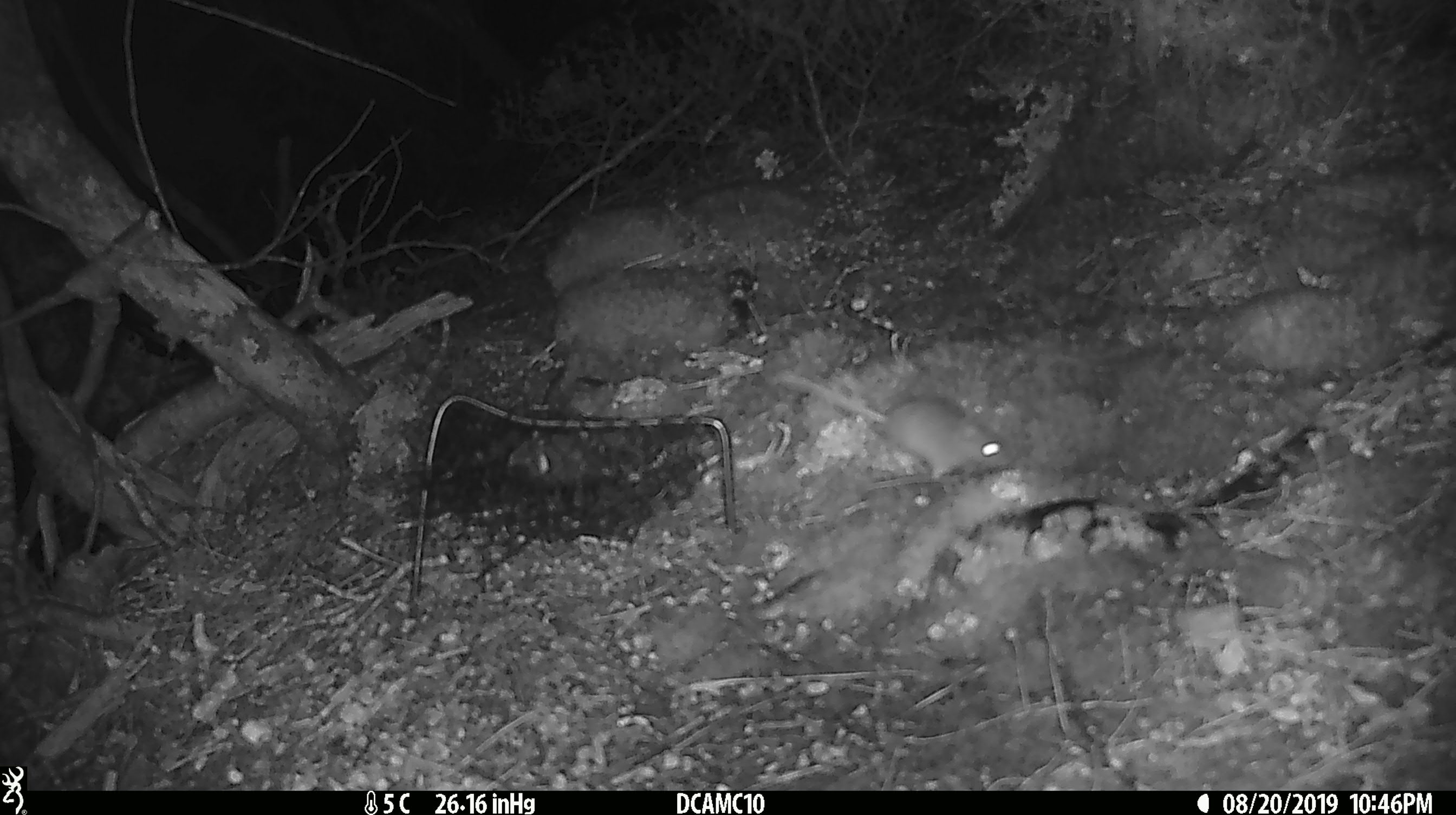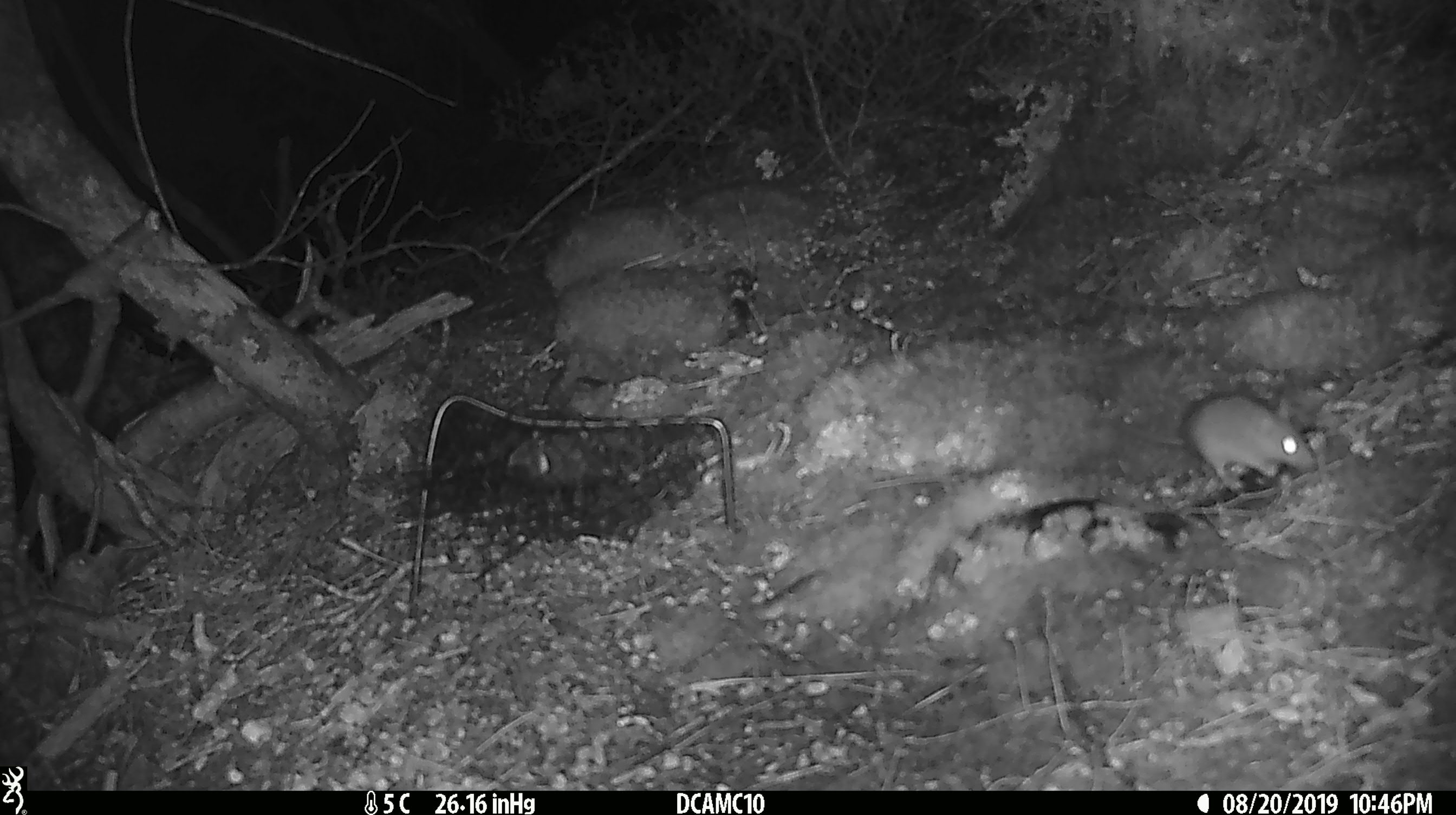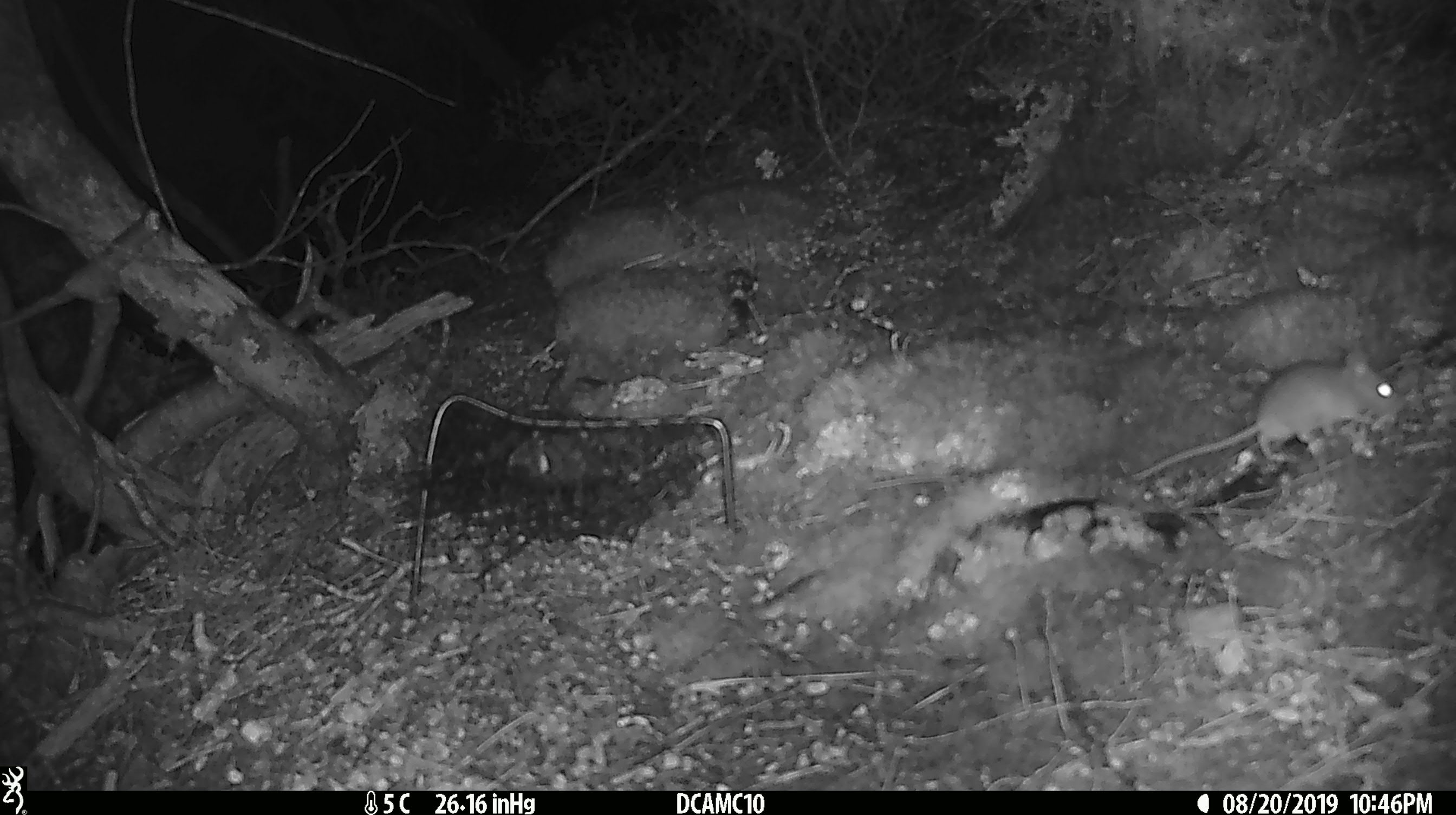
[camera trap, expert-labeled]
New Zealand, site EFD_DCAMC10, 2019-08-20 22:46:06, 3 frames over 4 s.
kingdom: Animalia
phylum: Chordata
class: Mammalia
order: Rodentia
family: Muridae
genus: Mus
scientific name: Mus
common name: mouse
Mouse (Mus).